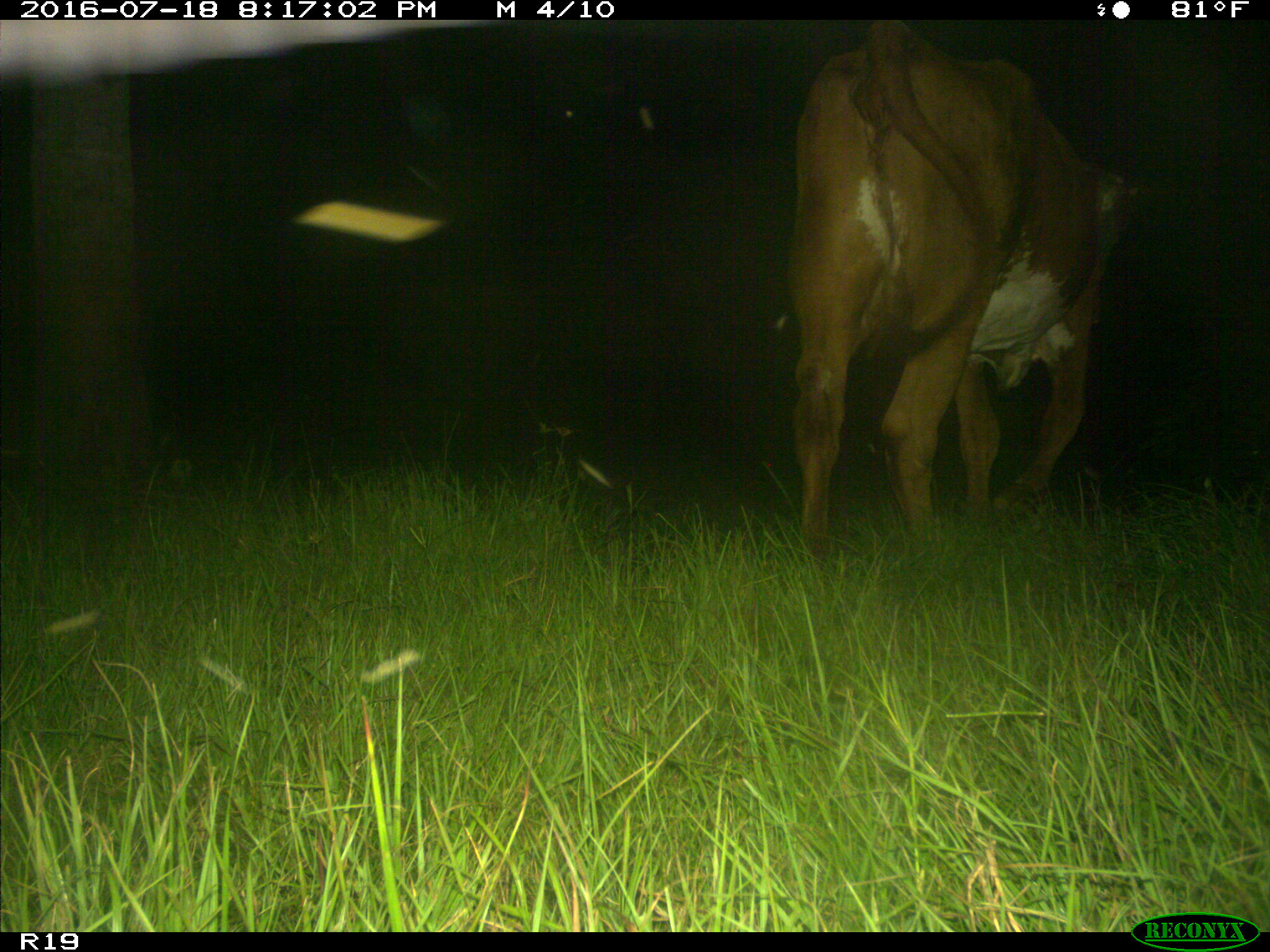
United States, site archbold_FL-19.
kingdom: Animalia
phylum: Chordata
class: Mammalia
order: Artiodactyla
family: Bovidae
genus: Bos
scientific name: Bos taurus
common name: domestic cow